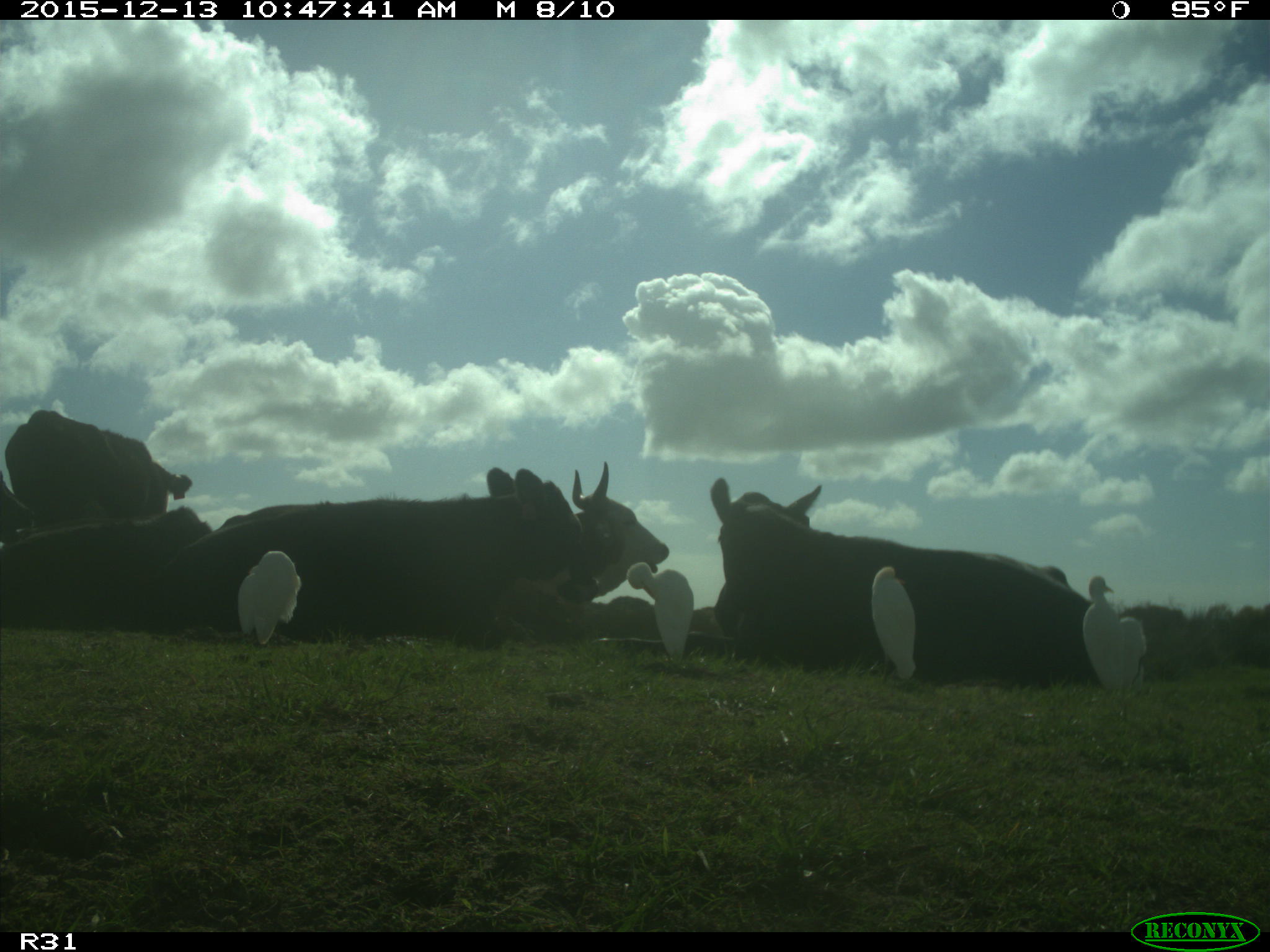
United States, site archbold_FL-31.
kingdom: Animalia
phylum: Chordata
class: Mammalia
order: Artiodactyla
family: Bovidae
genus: Bos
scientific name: Bos taurus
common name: domestic cow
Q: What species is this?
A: Bos taurus (domestic cow).